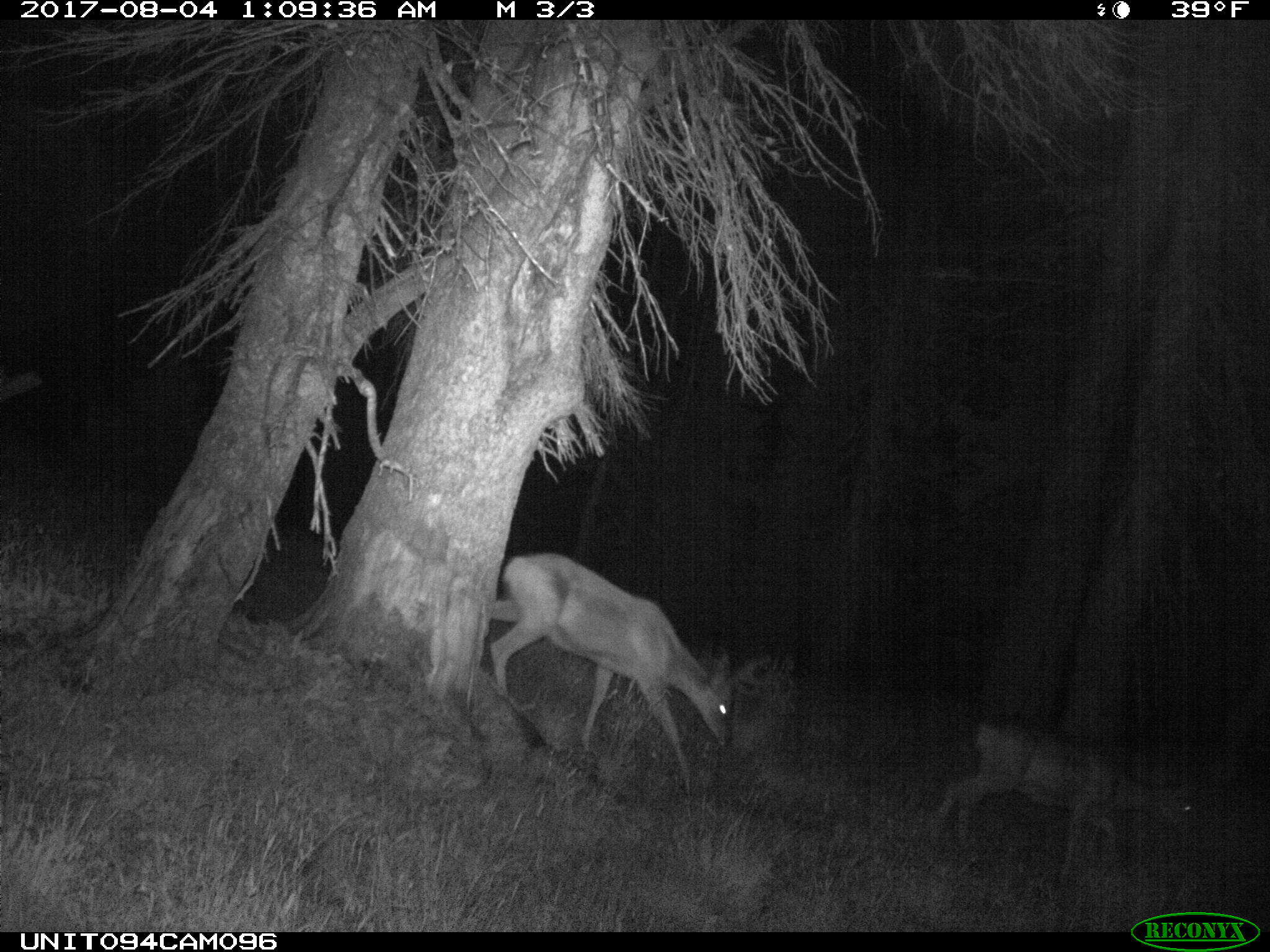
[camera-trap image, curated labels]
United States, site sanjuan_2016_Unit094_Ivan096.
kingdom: Animalia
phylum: Chordata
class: Mammalia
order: Artiodactyla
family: Cervidae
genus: Odocoileus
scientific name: Odocoileus hemionus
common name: mule deer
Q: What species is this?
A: Odocoileus hemionus (mule deer).